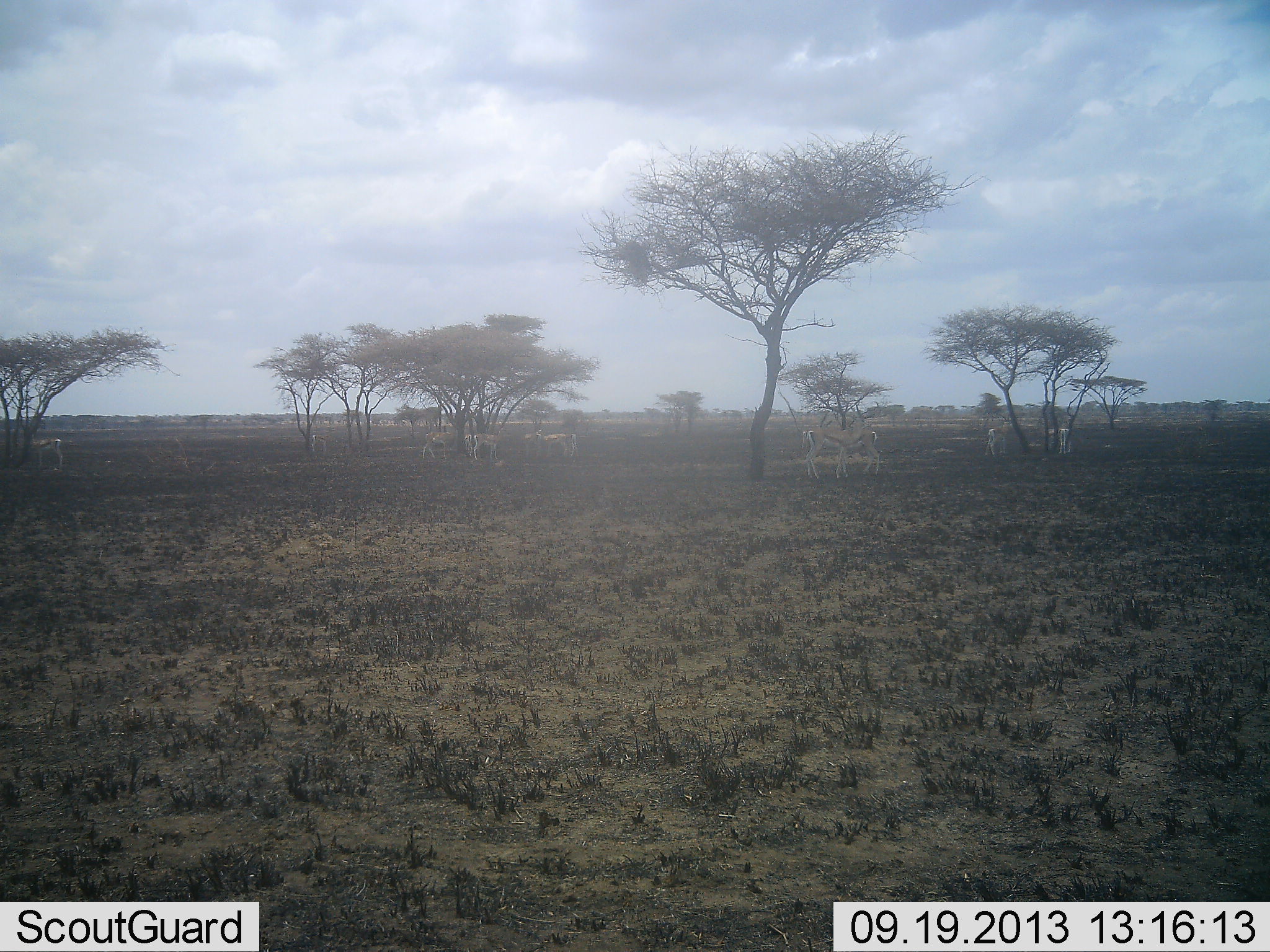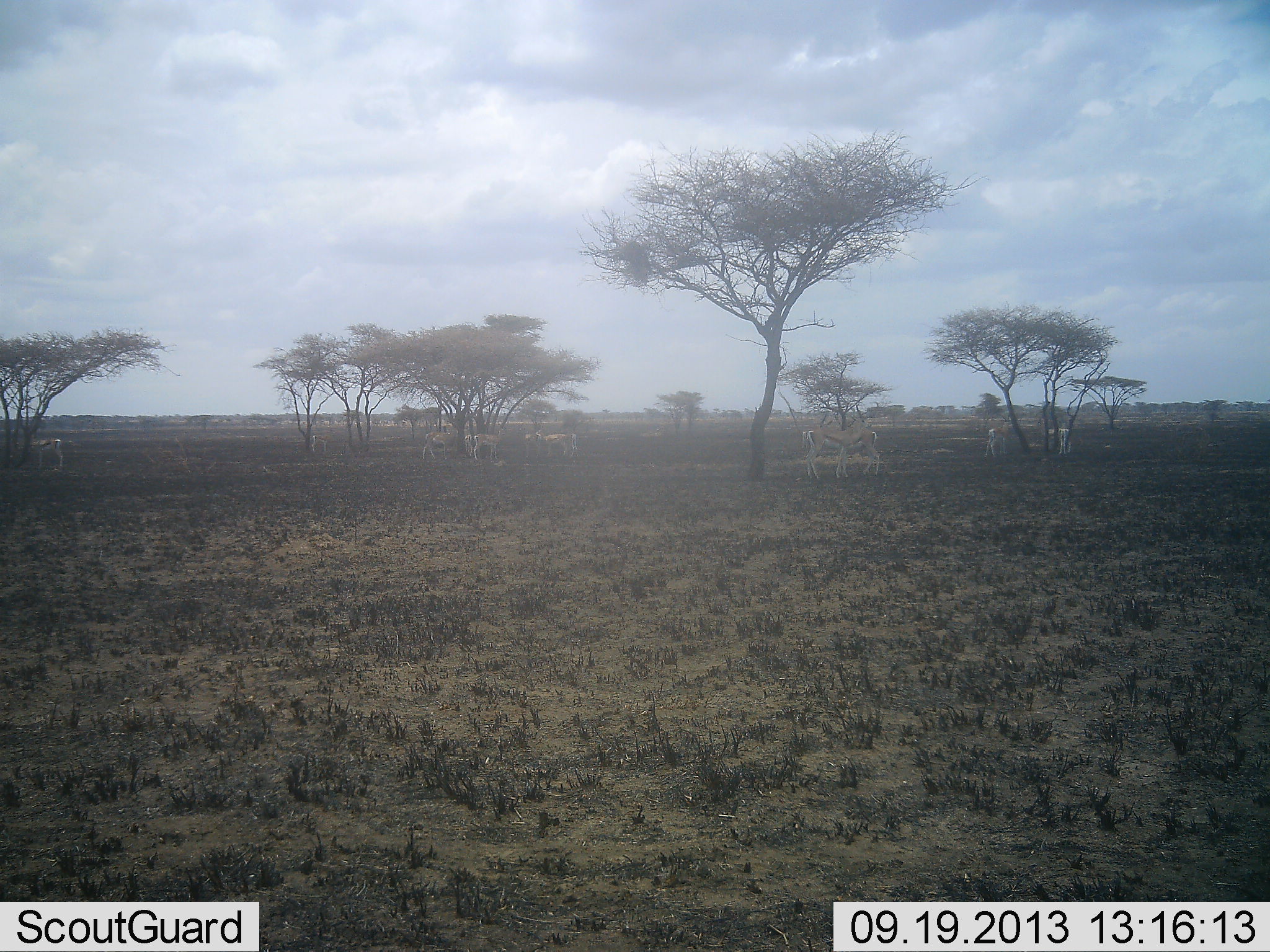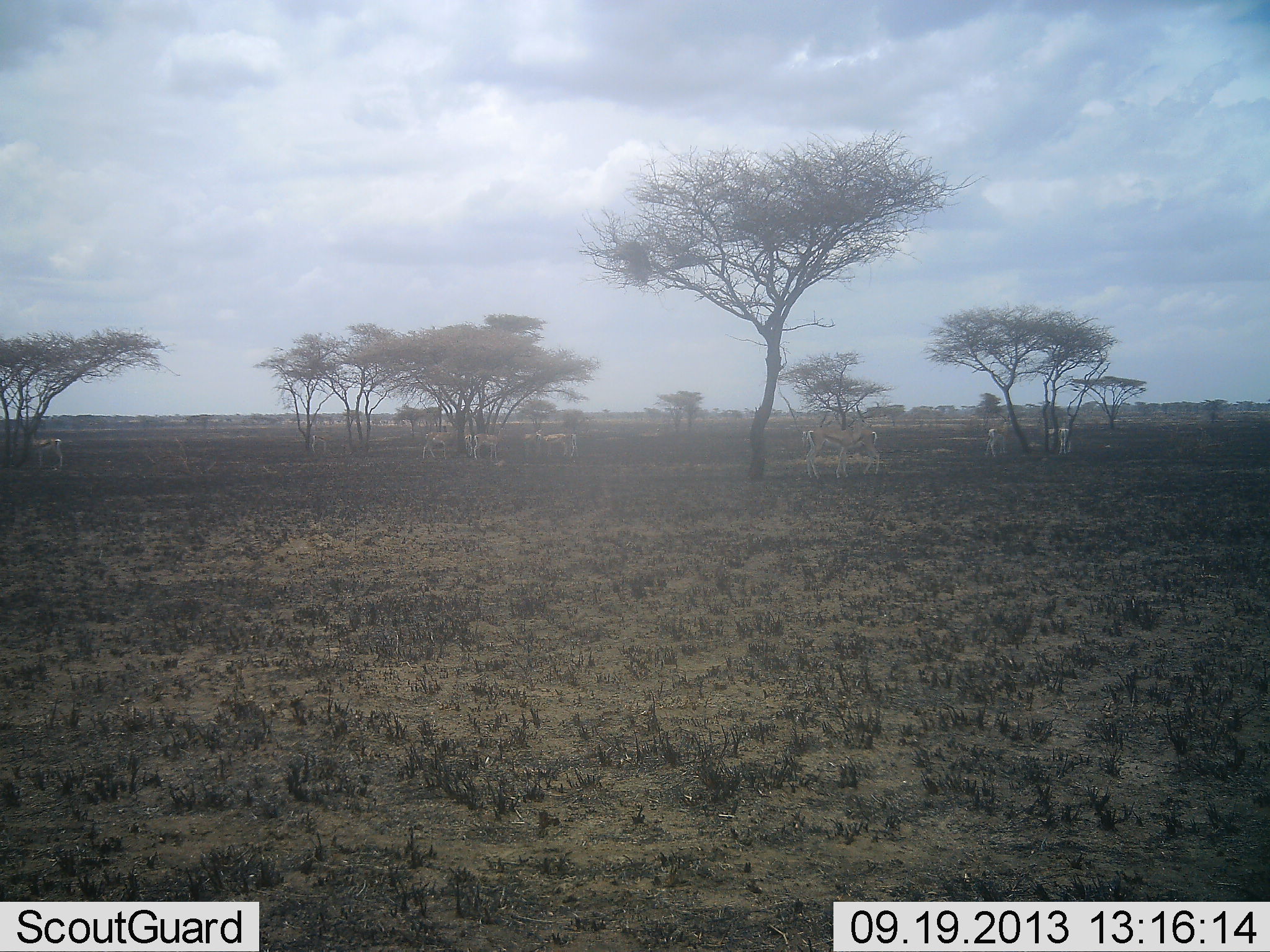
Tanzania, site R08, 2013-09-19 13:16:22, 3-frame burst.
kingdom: Animalia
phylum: Chordata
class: Mammalia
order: Artiodactyla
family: Bovidae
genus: Eudorcas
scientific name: Eudorcas thomsonii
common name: thomson's gazelle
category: gazellethomsons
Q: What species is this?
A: Gazellethomsons (thomson's gazelle) (Eudorcas thomsonii).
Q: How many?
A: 9.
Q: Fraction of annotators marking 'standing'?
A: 95%.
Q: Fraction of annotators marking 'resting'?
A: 5%.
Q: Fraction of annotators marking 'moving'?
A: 5%.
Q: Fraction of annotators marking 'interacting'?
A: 10%.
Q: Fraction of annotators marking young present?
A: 0%.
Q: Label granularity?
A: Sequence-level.